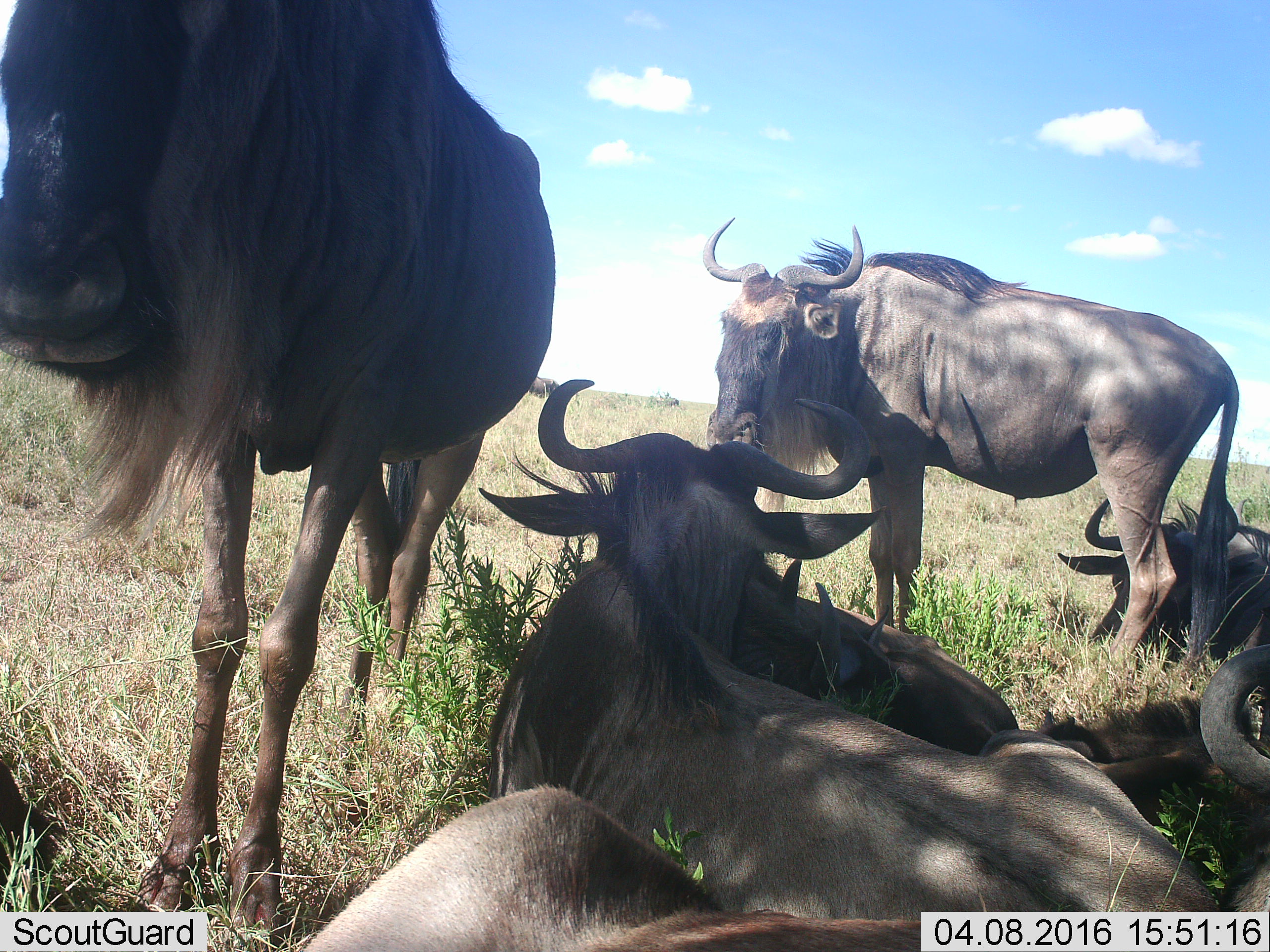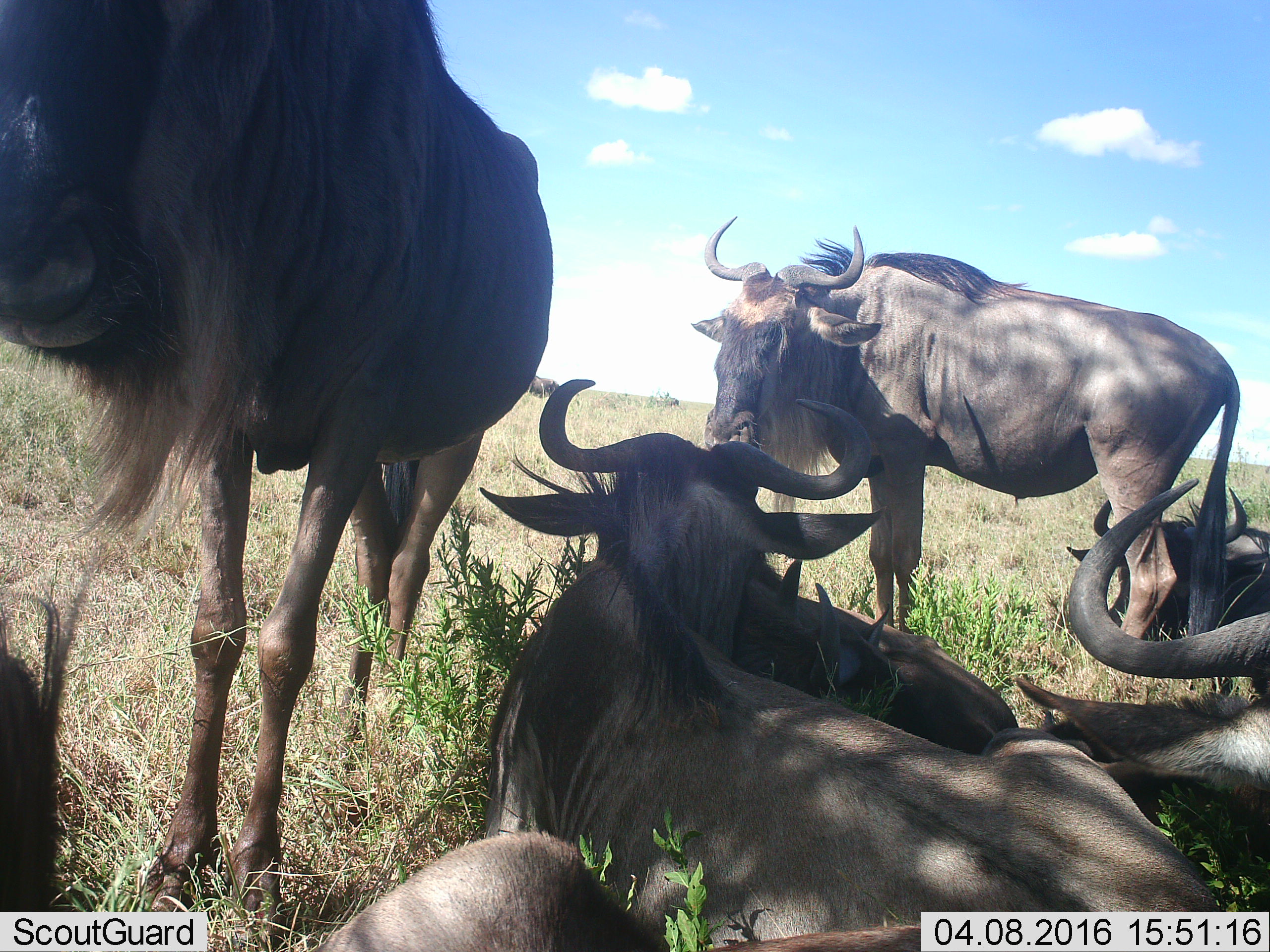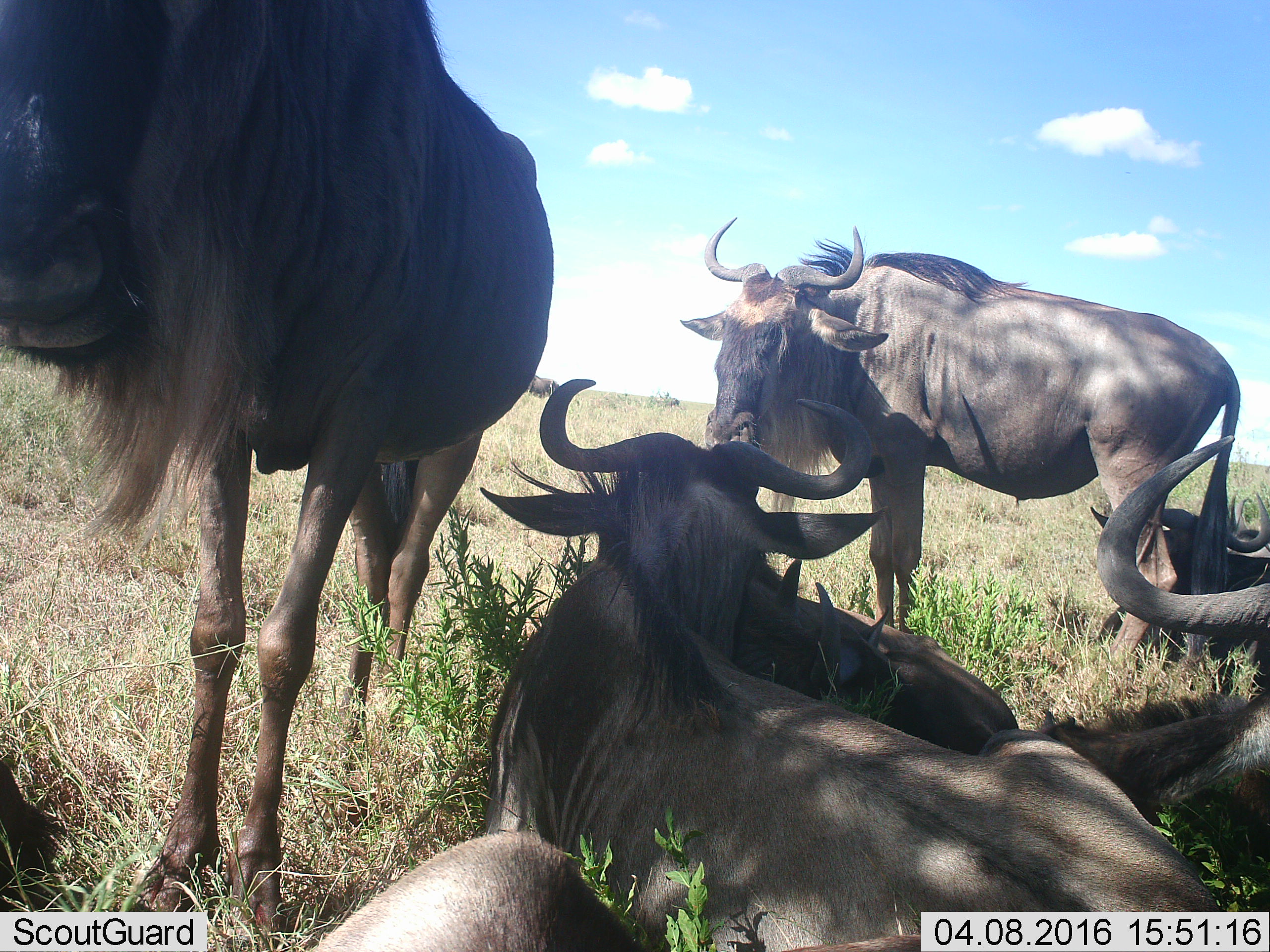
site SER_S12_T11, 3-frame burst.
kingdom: Animalia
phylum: Chordata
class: Mammalia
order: Artiodactyla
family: Bovidae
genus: Connochaetes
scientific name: Connochaetes taurinus taurinus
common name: blue wildebeest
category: wildebeestblue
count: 7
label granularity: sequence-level